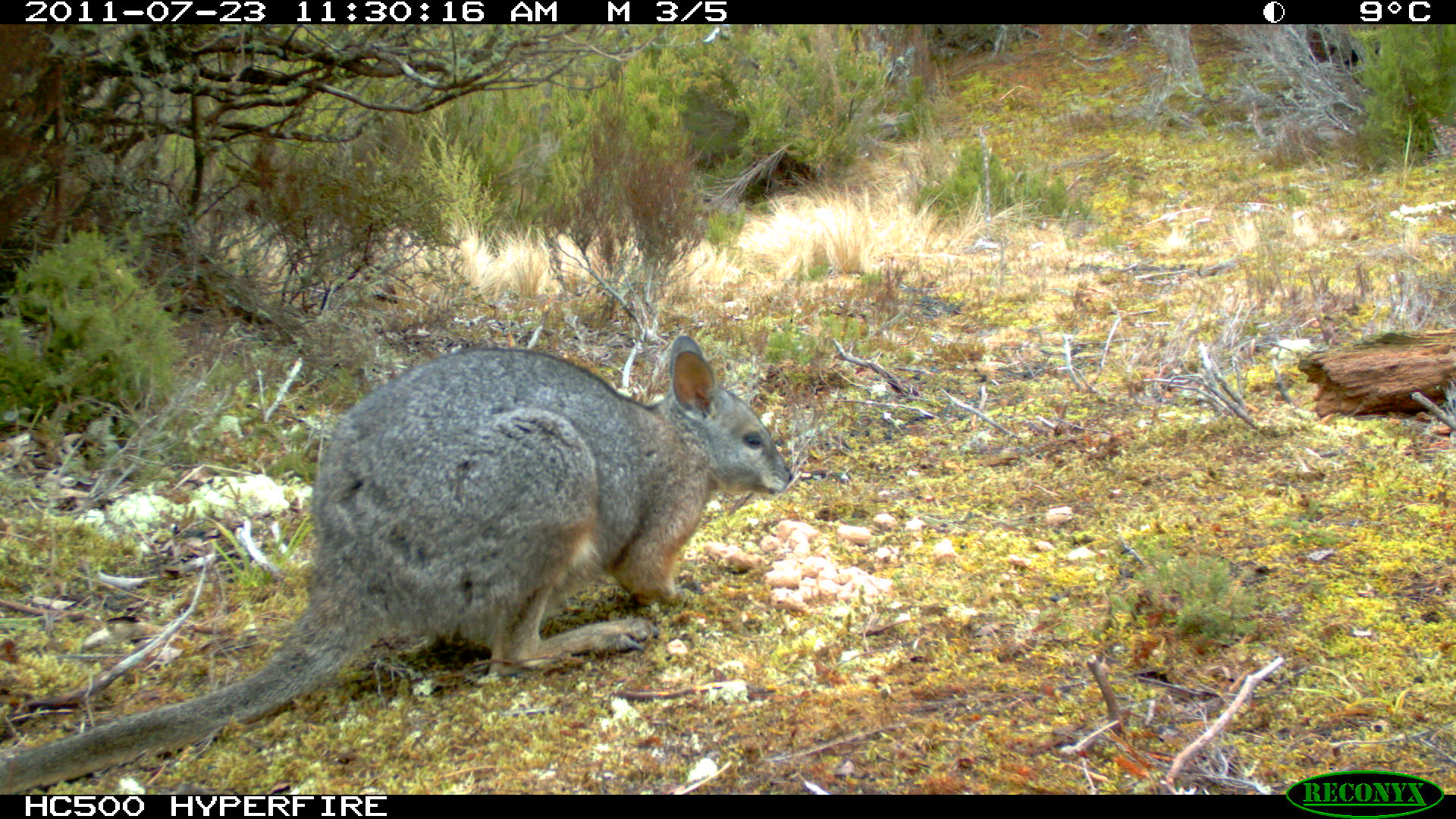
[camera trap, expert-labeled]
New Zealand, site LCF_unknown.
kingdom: Animalia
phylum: Chordata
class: Mammalia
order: Diprotodontia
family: Macropodidae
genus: Notamacropus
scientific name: Notamacropus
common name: wallaby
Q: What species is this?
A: Wallaby (Notamacropus).